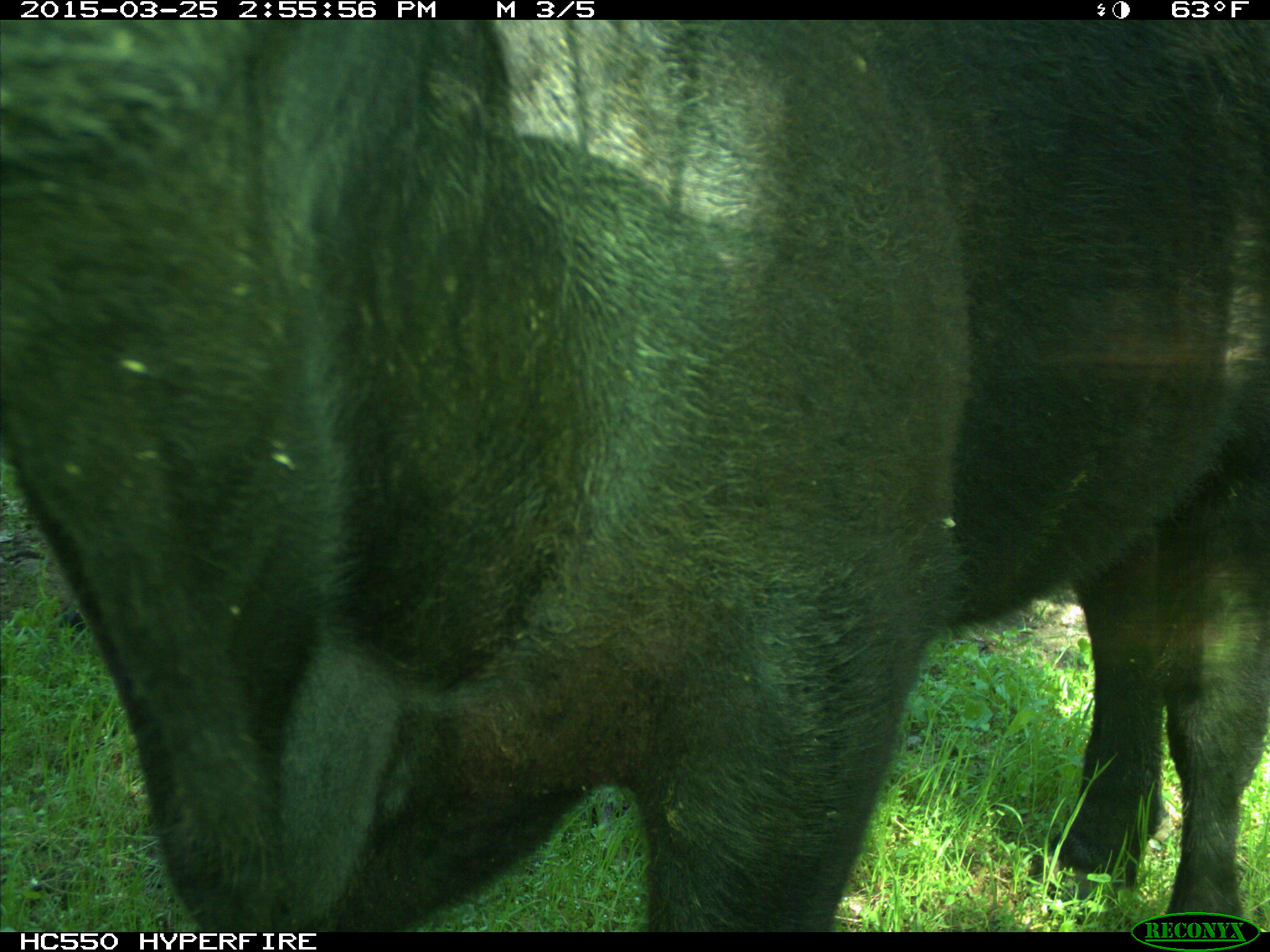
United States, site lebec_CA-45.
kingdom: Animalia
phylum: Chordata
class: Mammalia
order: Artiodactyla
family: Bovidae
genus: Bos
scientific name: Bos taurus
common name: domestic cow